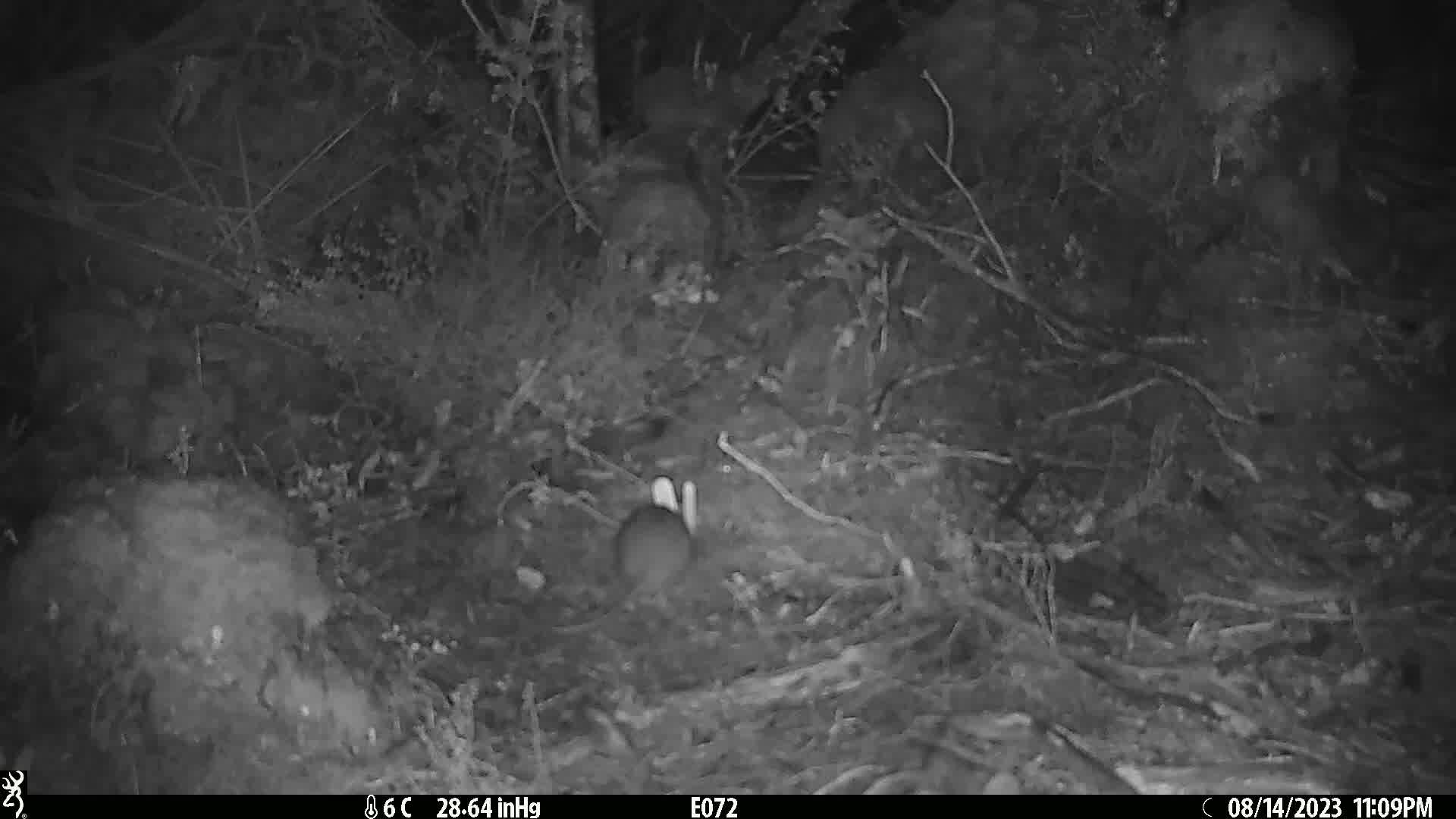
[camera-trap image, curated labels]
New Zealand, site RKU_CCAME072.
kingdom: Animalia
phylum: Chordata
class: Mammalia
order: Rodentia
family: Muridae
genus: Rattus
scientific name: Rattus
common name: rat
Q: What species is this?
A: Rat (Rattus).